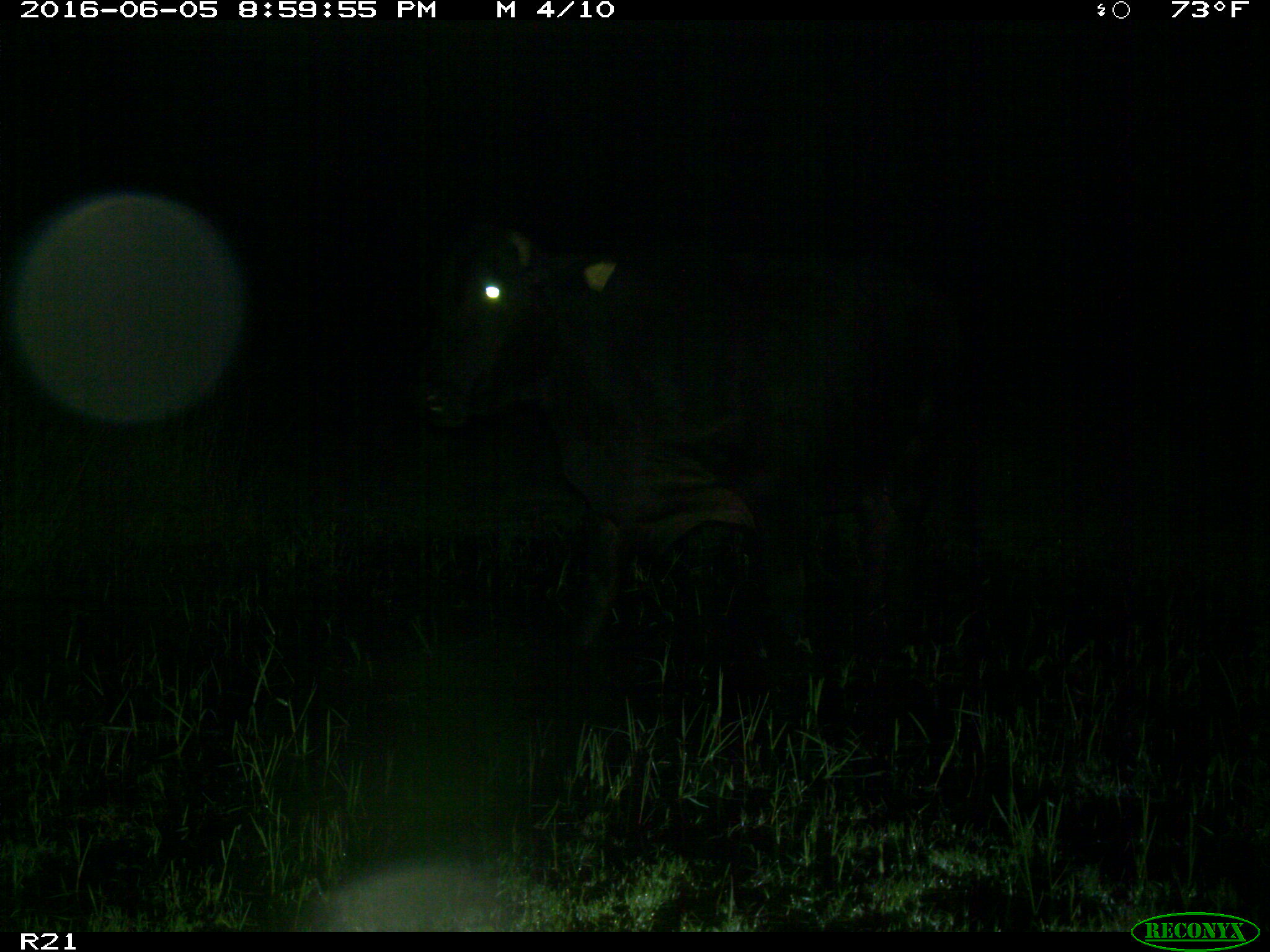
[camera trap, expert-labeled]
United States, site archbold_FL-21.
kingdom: Animalia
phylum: Chordata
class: Mammalia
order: Artiodactyla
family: Bovidae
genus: Bos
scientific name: Bos taurus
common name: domestic cow